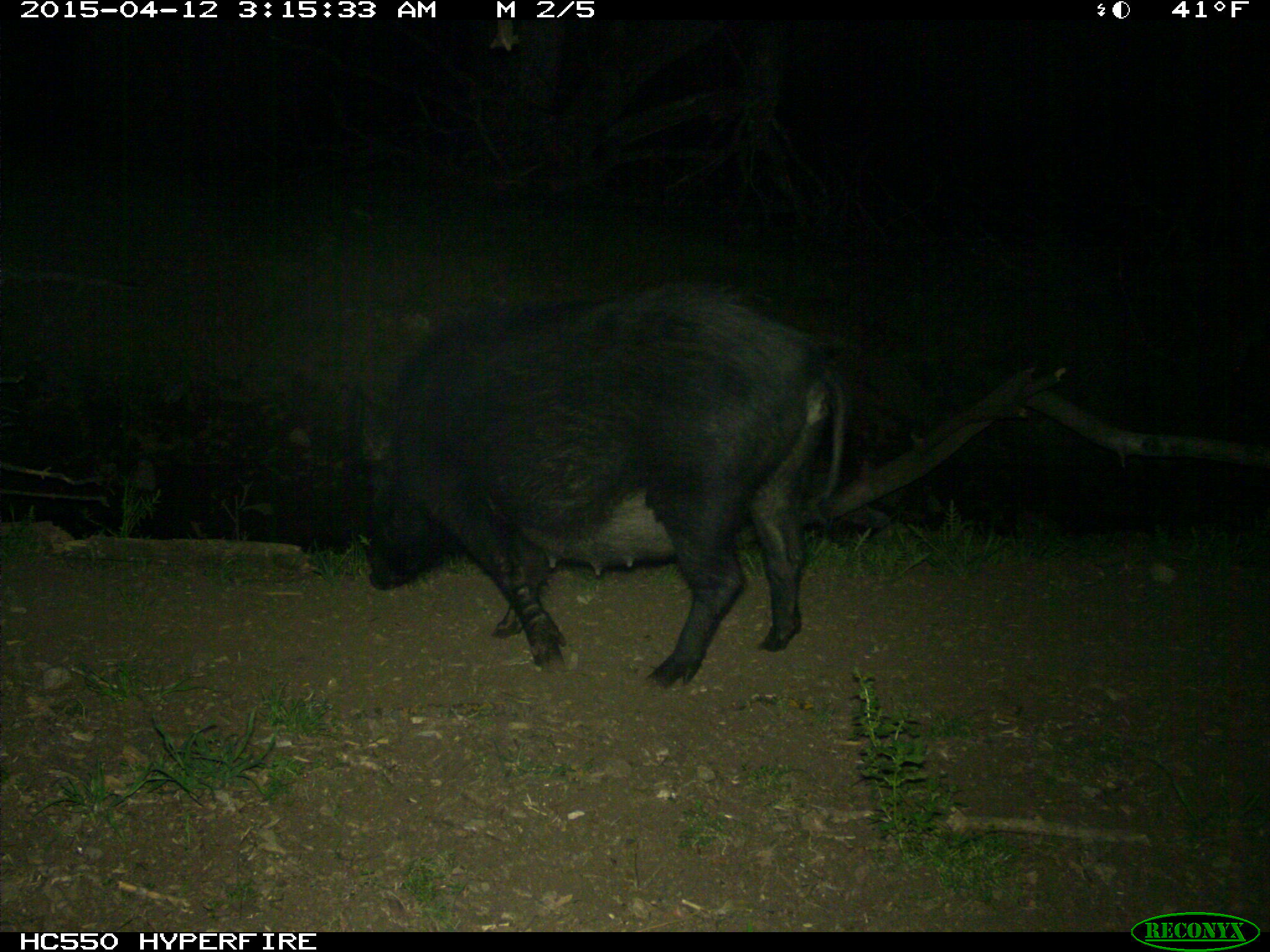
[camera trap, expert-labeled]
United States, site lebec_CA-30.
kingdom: Animalia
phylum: Chordata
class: Mammalia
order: Artiodactyla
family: Suidae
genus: Sus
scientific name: Sus scrofa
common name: wild boar